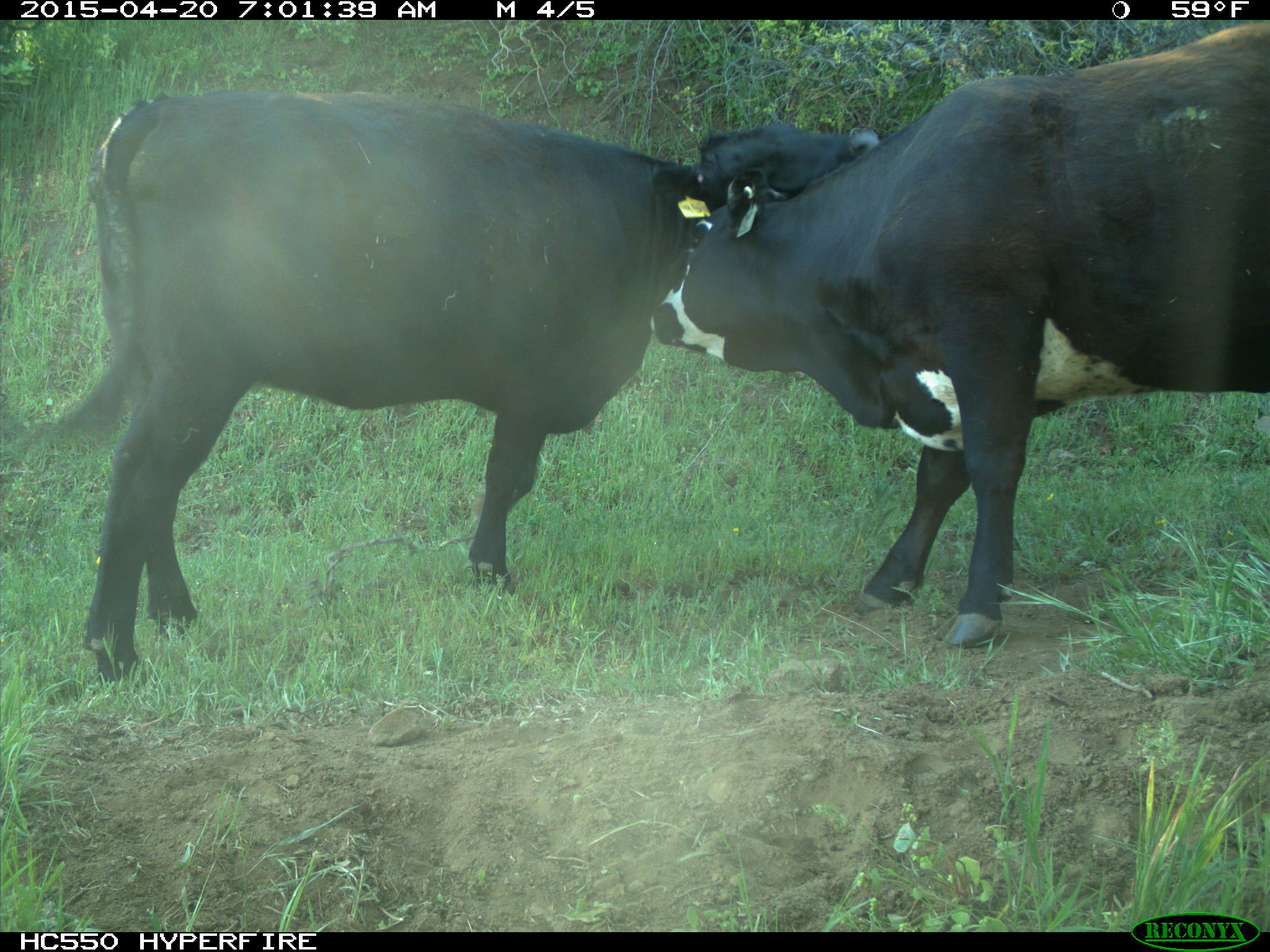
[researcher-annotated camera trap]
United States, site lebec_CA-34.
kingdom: Animalia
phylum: Chordata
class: Mammalia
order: Artiodactyla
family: Bovidae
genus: Bos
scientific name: Bos taurus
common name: domestic cow